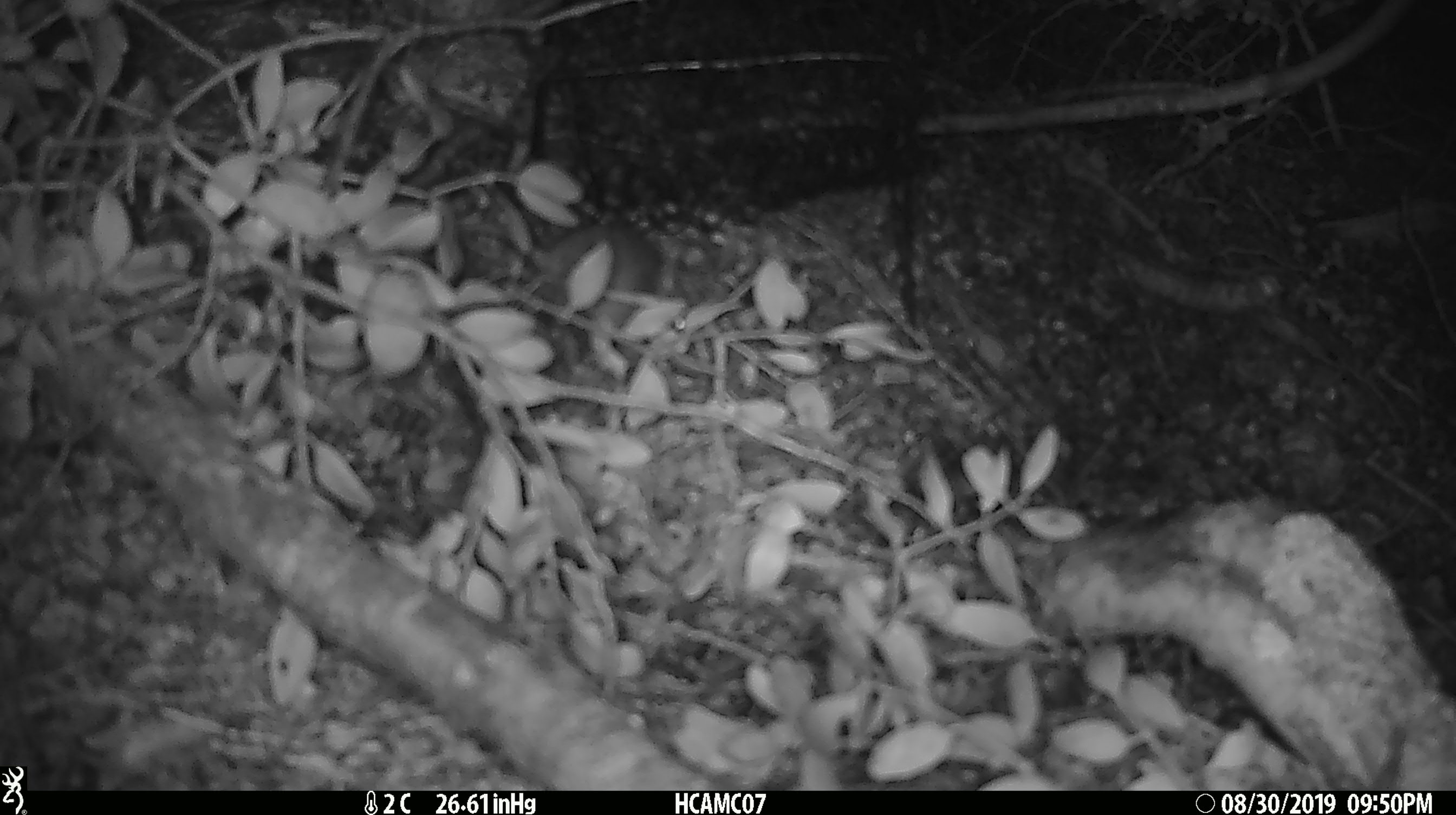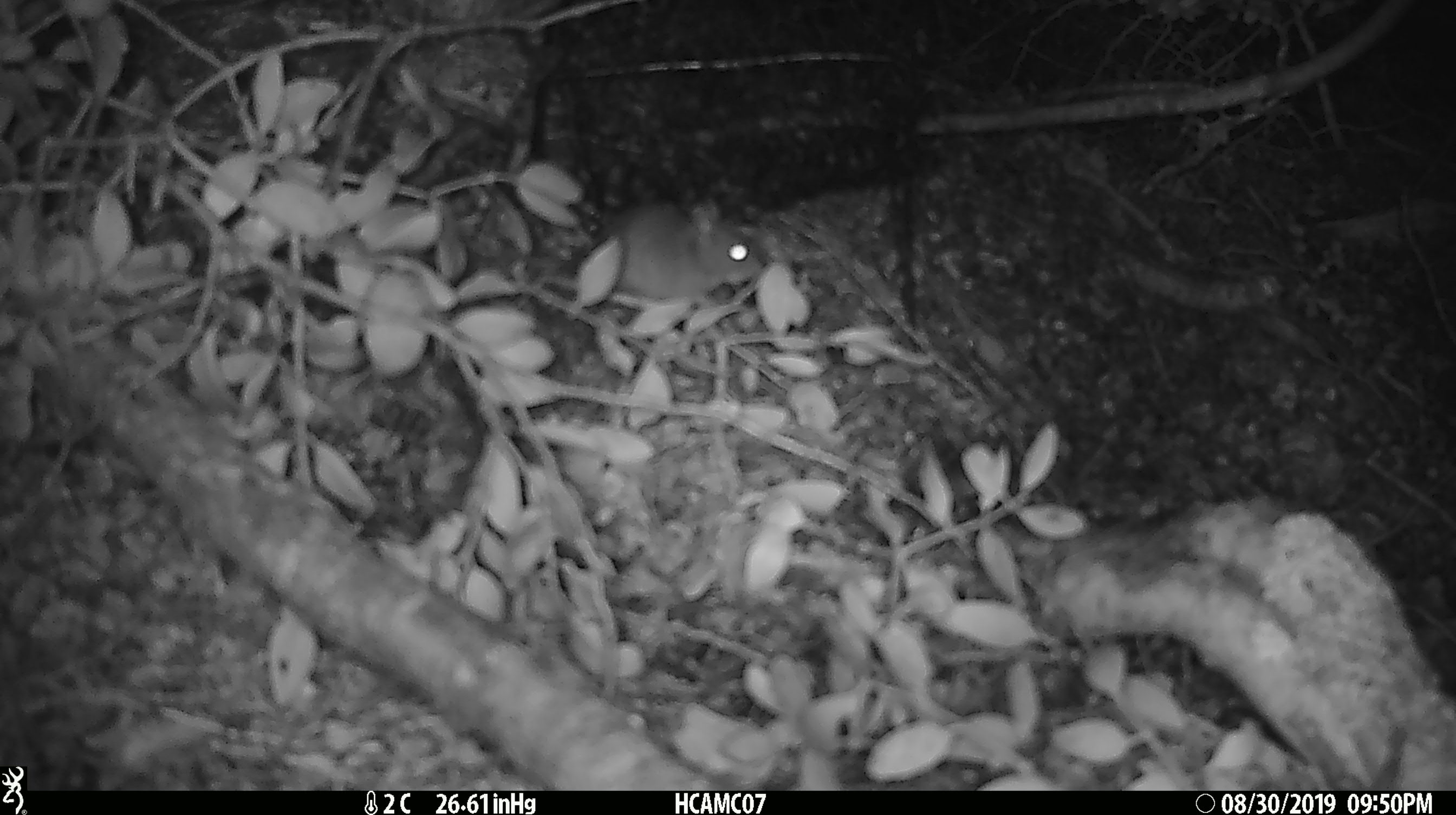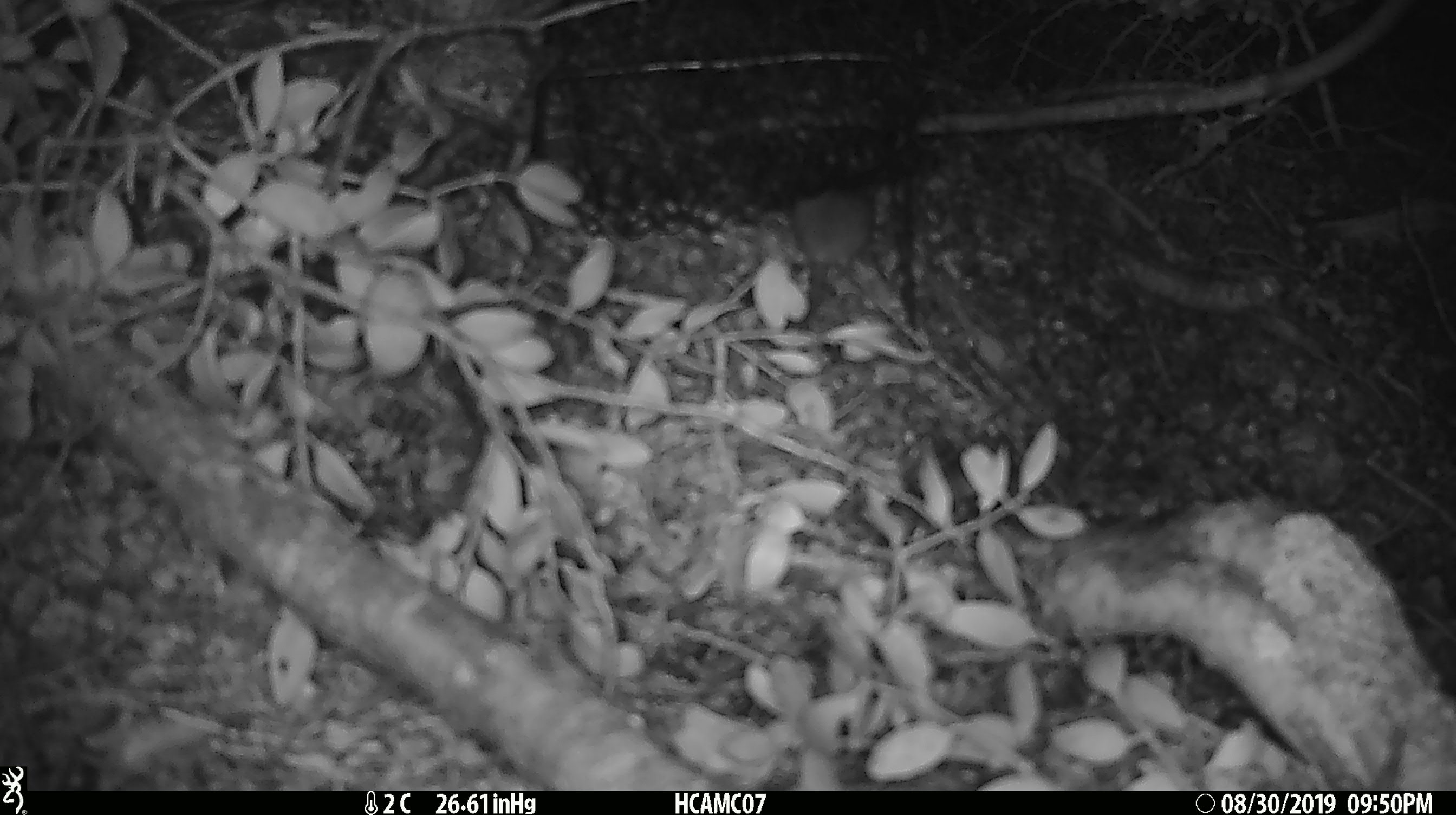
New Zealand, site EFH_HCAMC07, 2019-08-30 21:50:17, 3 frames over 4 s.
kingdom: Animalia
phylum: Chordata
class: Mammalia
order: Rodentia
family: Muridae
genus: Mus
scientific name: Mus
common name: mouse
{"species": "mouse (Mus)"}